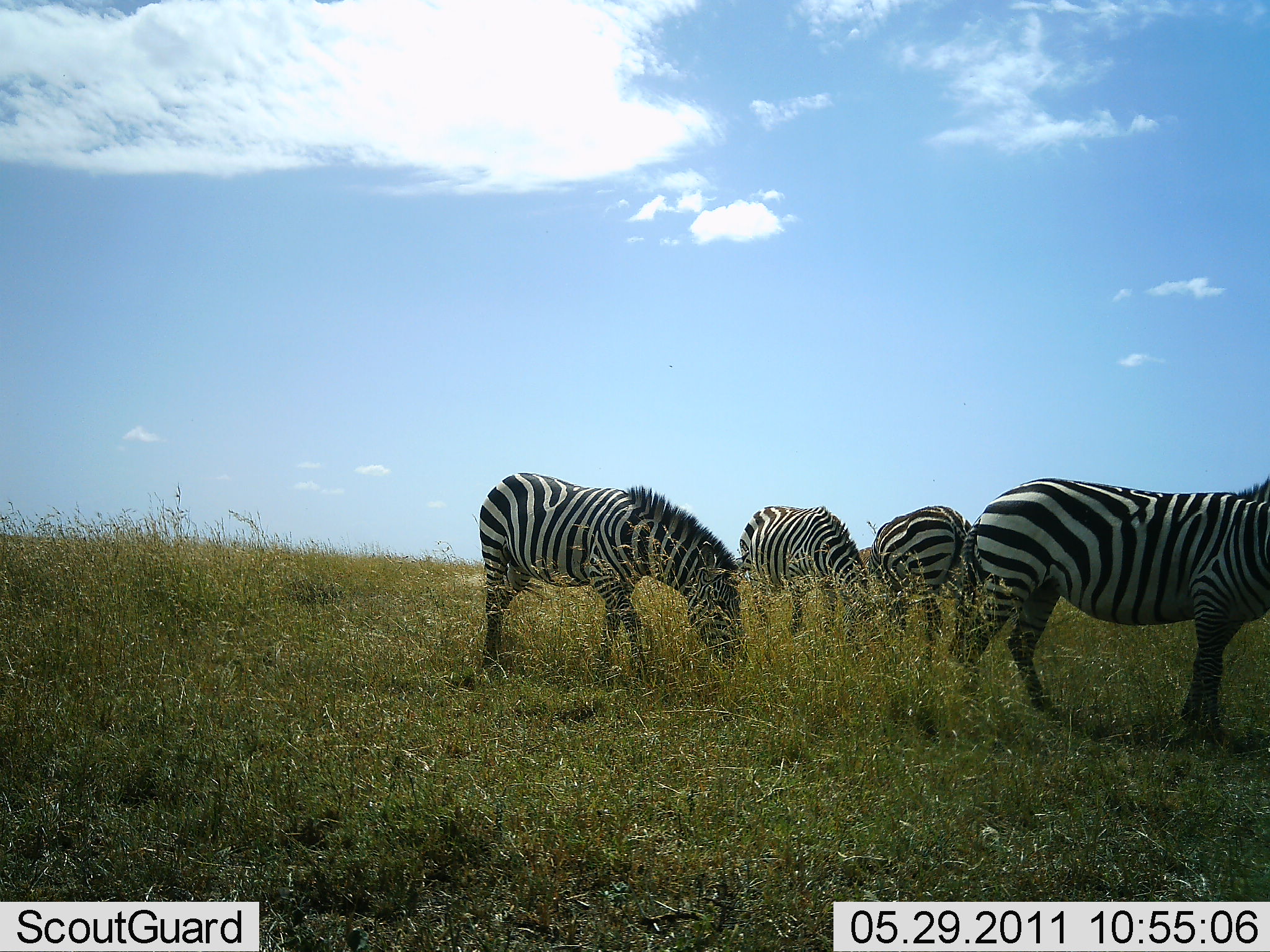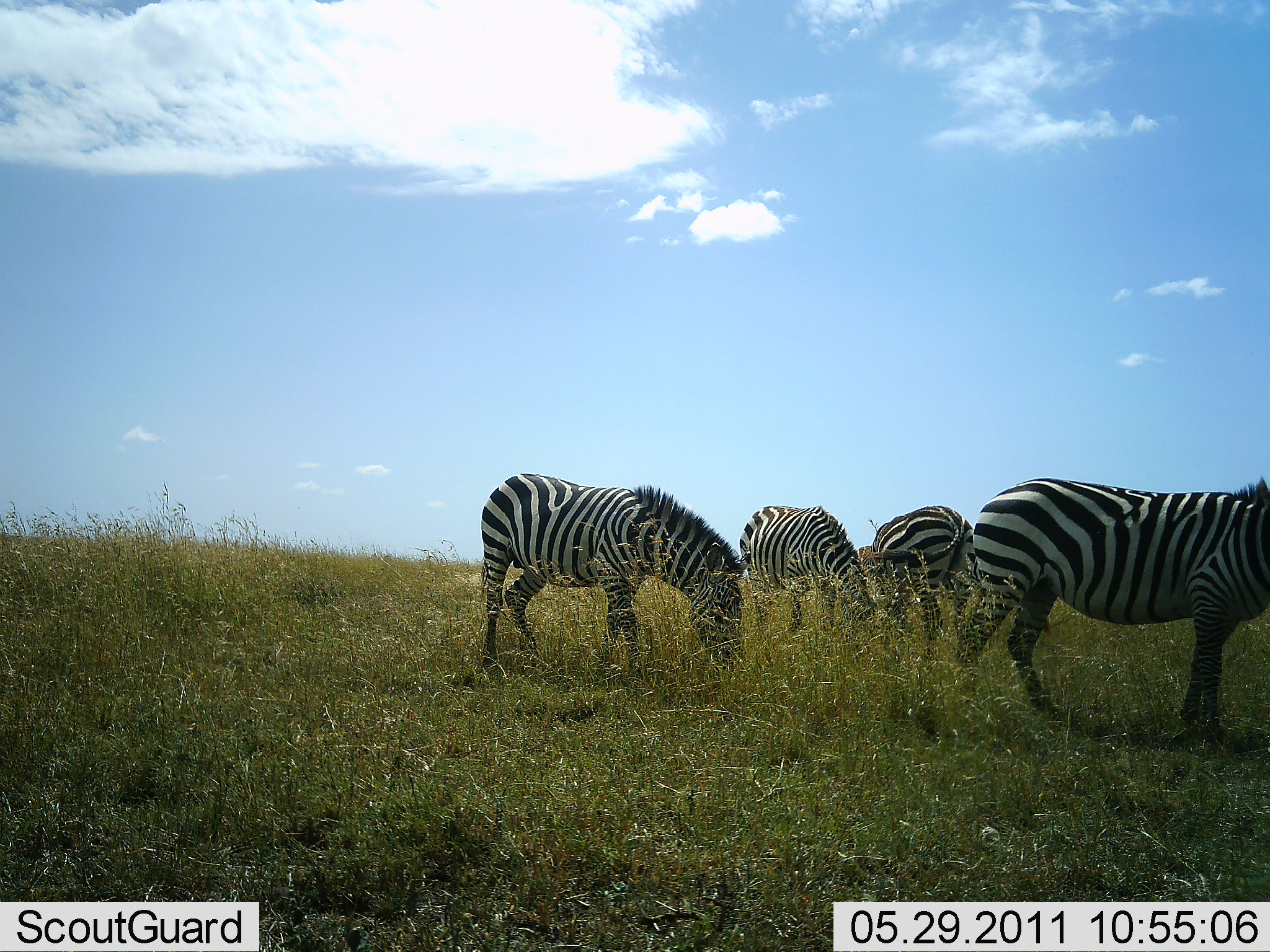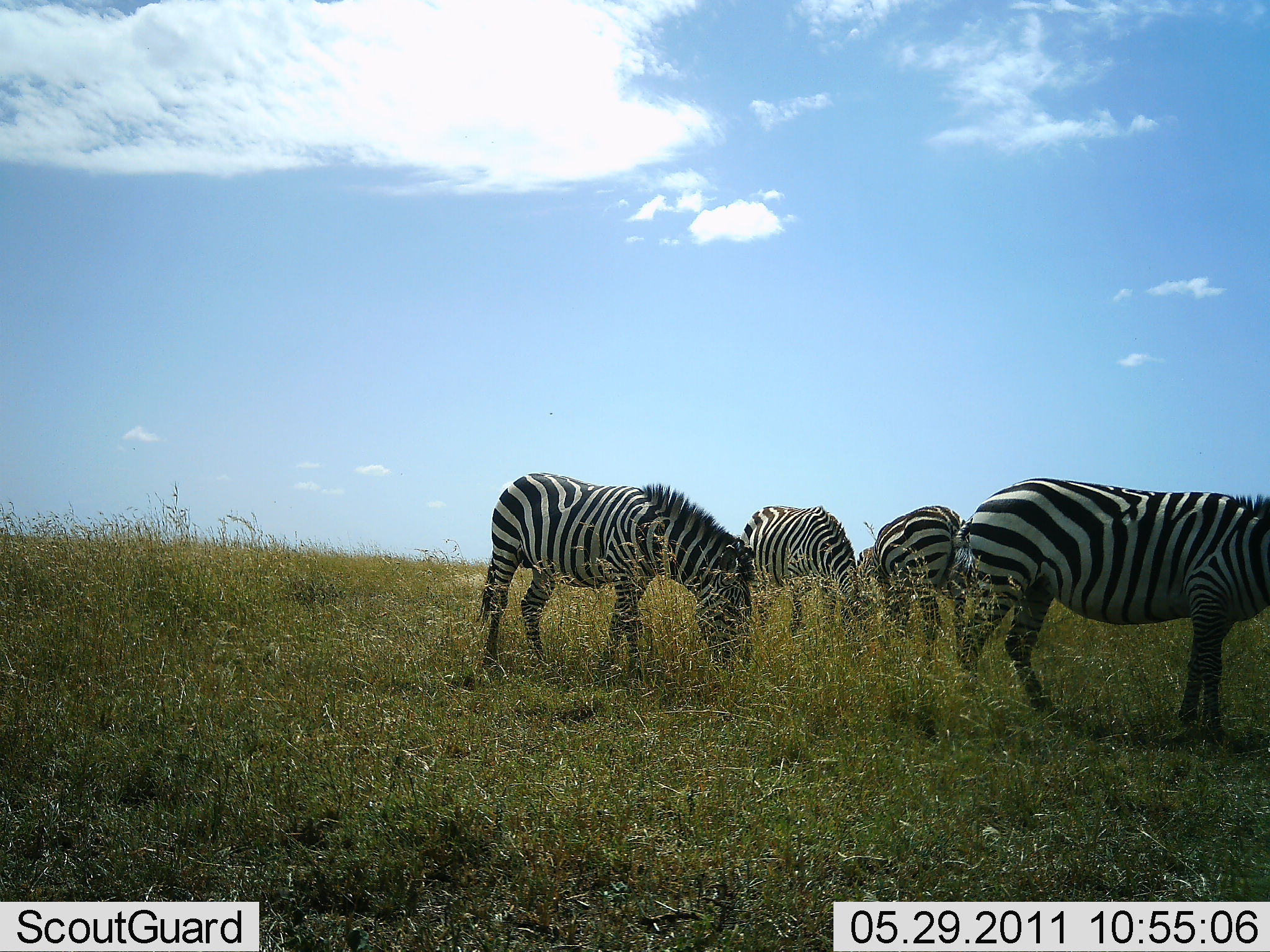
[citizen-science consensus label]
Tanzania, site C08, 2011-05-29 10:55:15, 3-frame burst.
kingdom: Animalia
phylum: Chordata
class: Mammalia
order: Perissodactyla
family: Equidae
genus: Equus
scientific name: Equus quagga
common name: plains zebra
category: zebra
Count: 4.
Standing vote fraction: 36%.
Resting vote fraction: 0%.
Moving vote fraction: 0%.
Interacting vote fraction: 0%.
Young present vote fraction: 7%.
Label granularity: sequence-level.